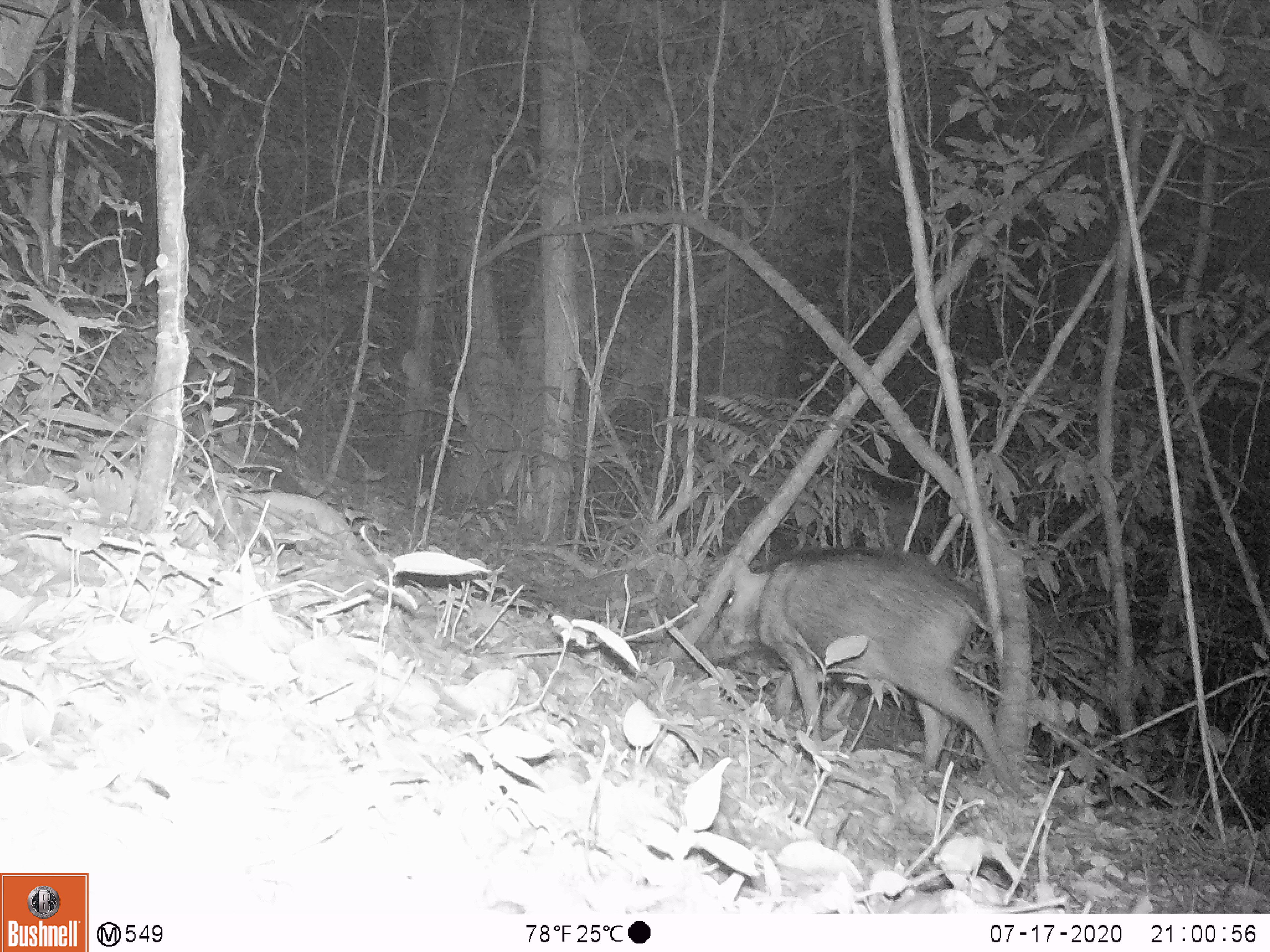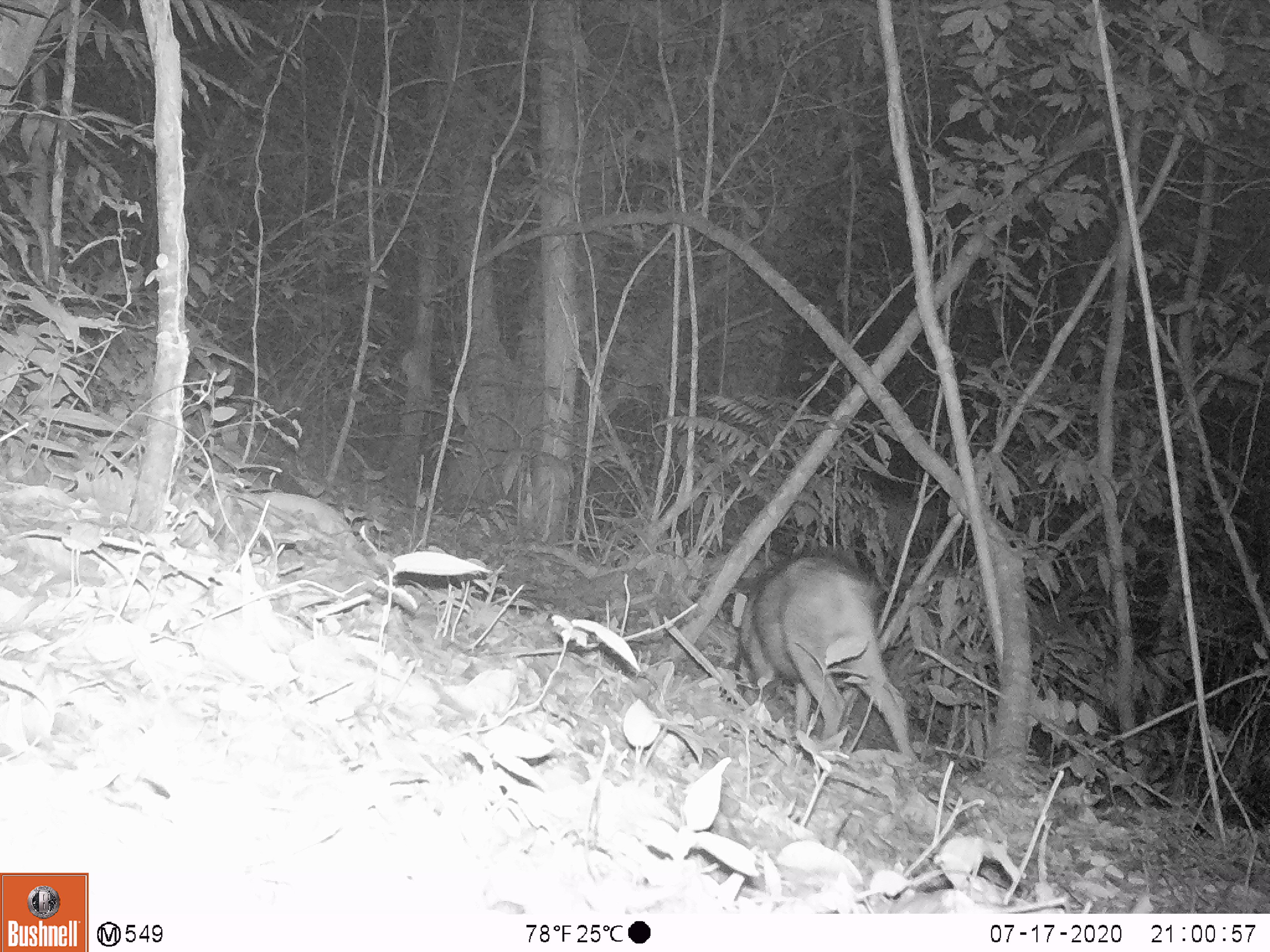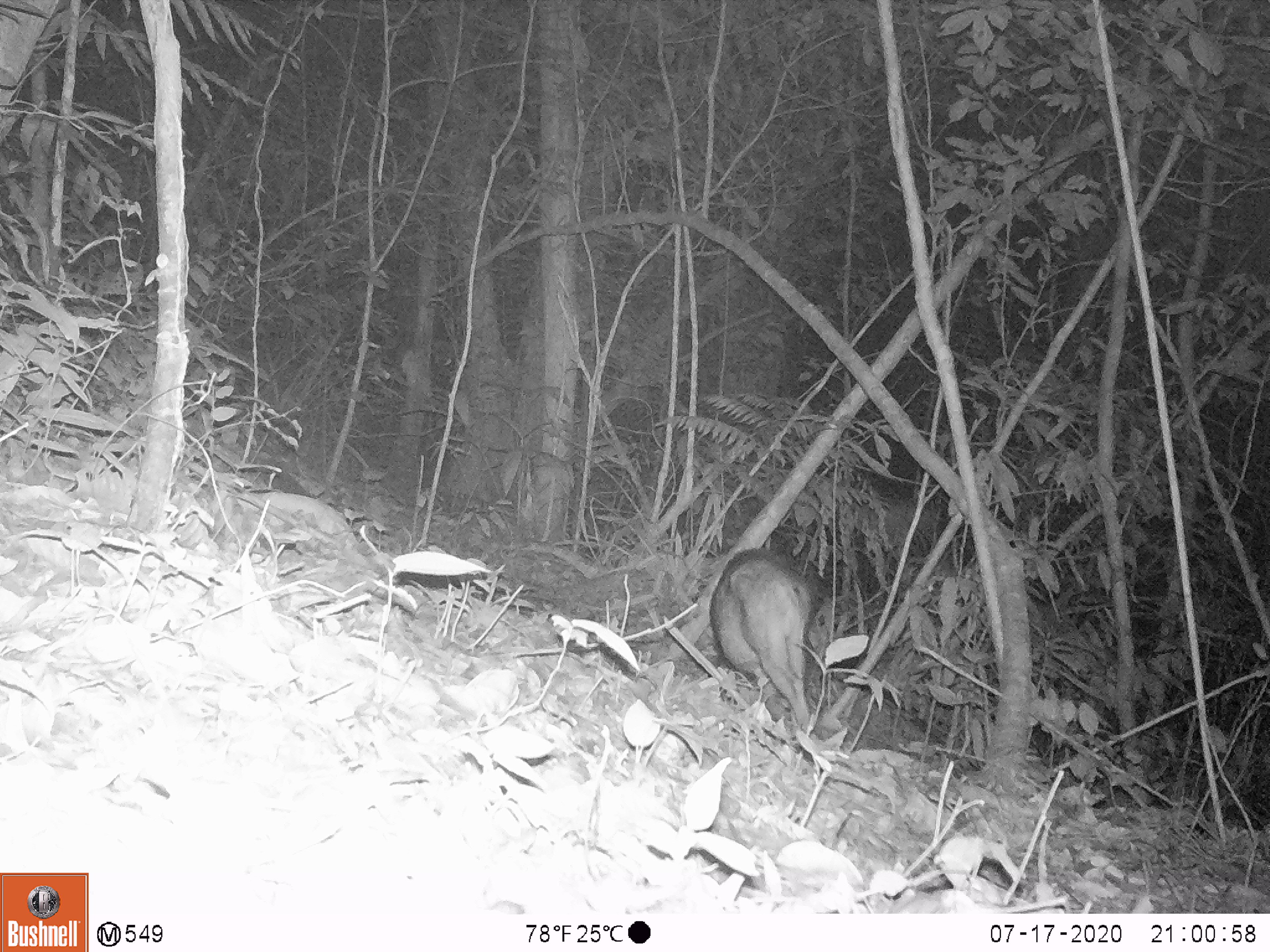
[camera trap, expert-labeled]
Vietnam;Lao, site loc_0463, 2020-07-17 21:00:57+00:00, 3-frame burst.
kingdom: Animalia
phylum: Chordata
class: Mammalia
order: Artiodactyla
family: Suidae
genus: Sus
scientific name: Sus scrofa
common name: eurasian wild pig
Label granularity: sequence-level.